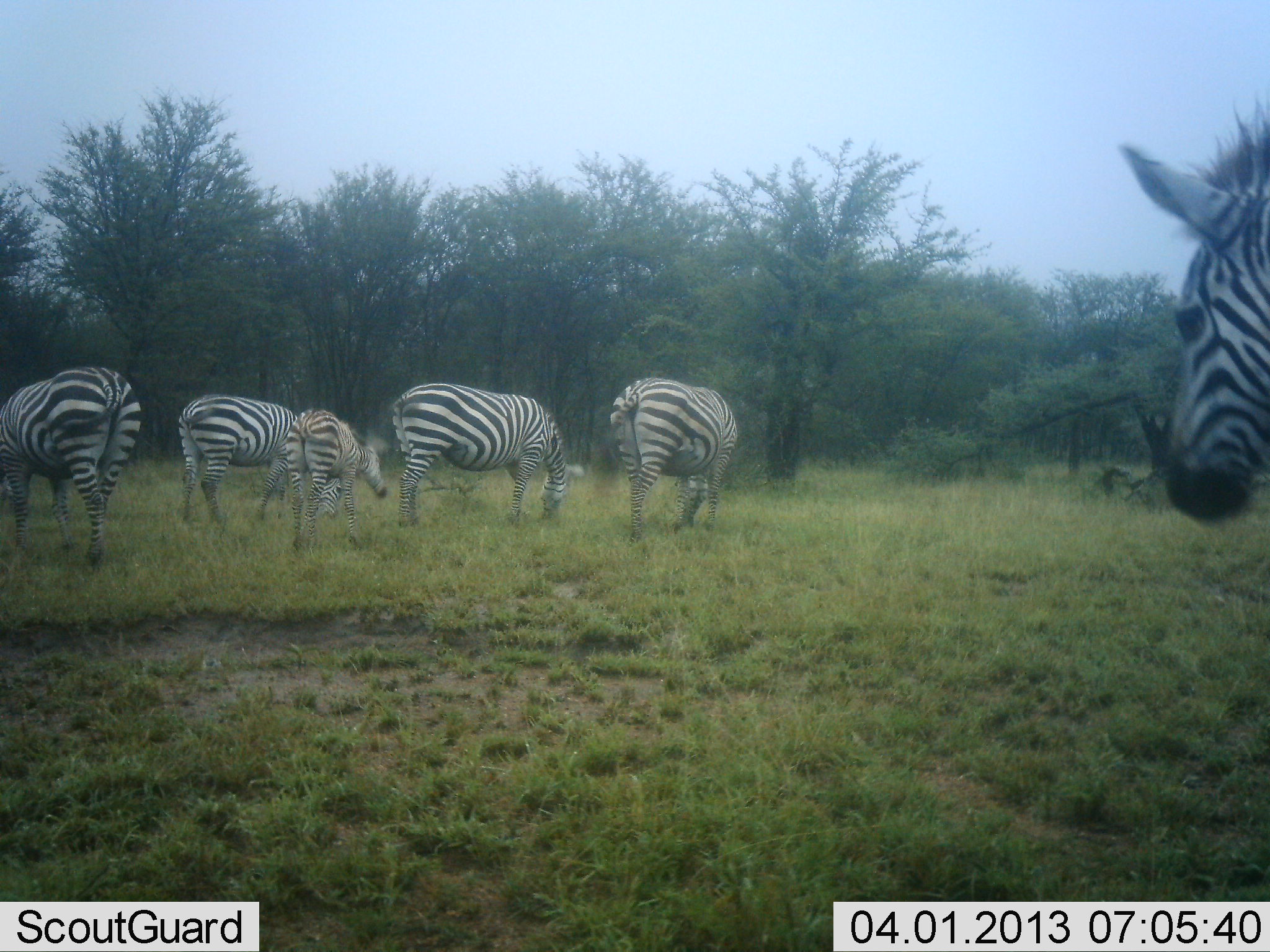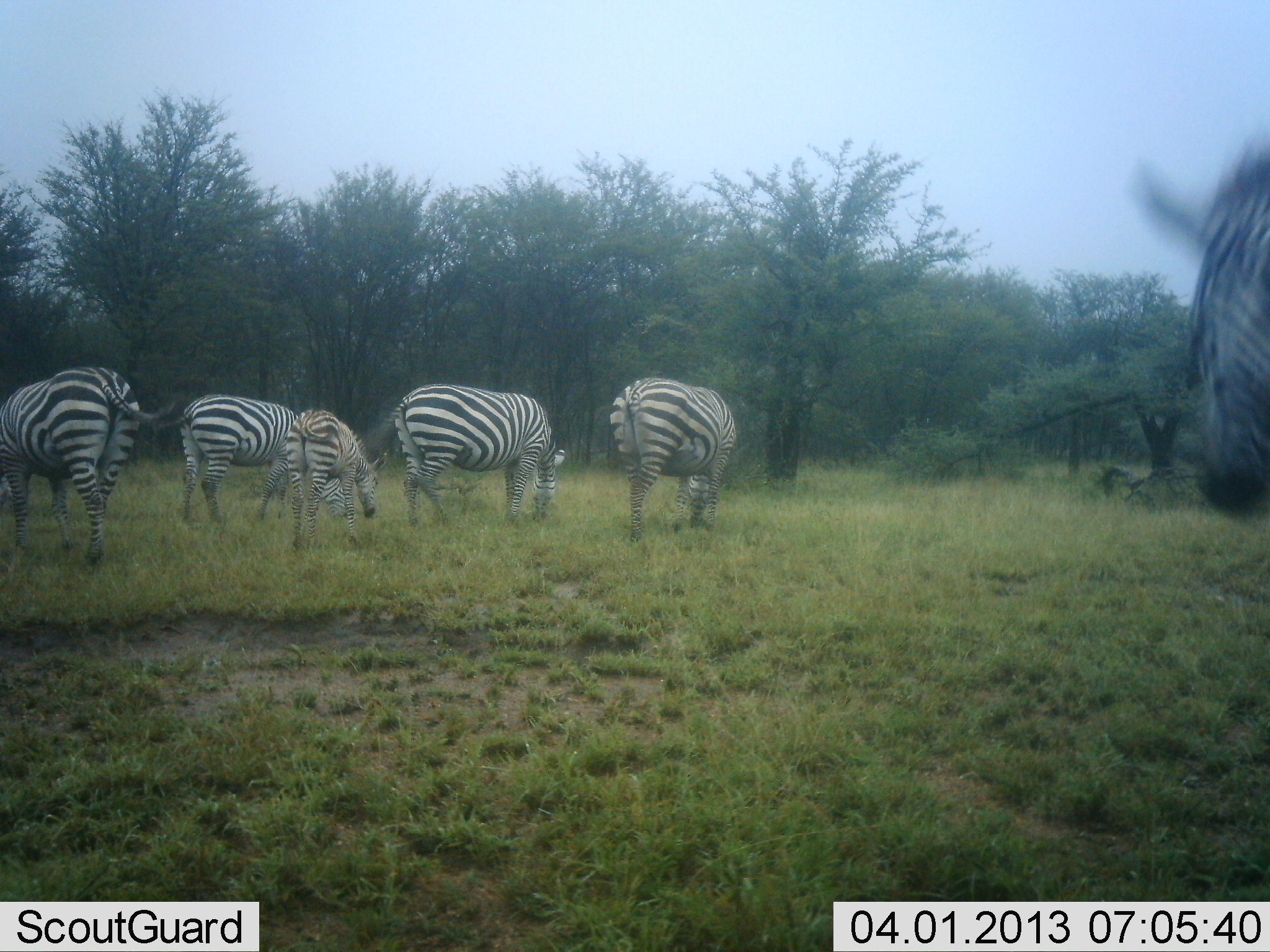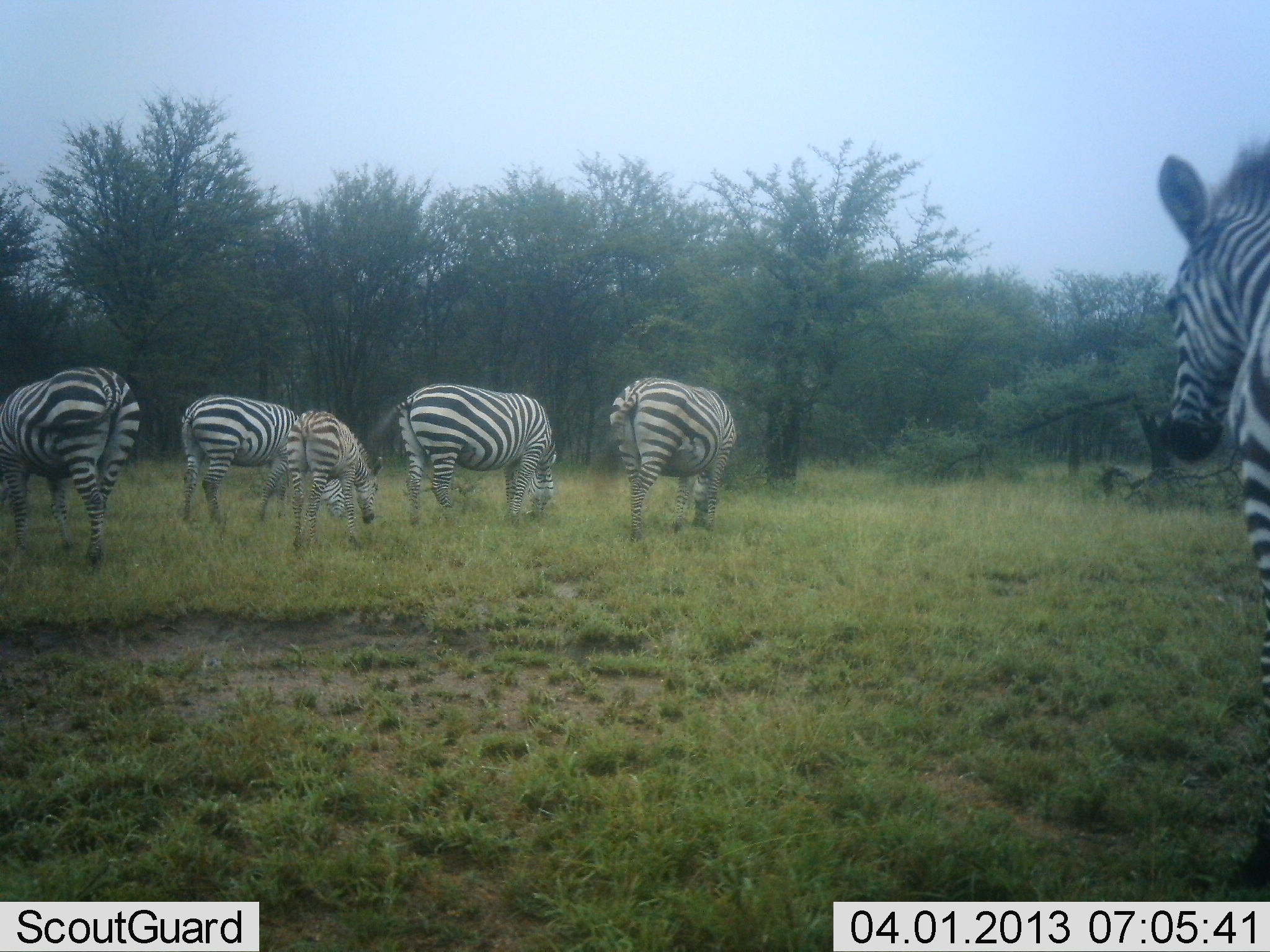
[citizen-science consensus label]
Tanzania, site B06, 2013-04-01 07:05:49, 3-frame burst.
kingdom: Animalia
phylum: Chordata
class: Mammalia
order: Perissodactyla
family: Equidae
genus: Equus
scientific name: Equus quagga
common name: plains zebra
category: zebra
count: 6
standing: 55%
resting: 2%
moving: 26%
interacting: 5%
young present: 52%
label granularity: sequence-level